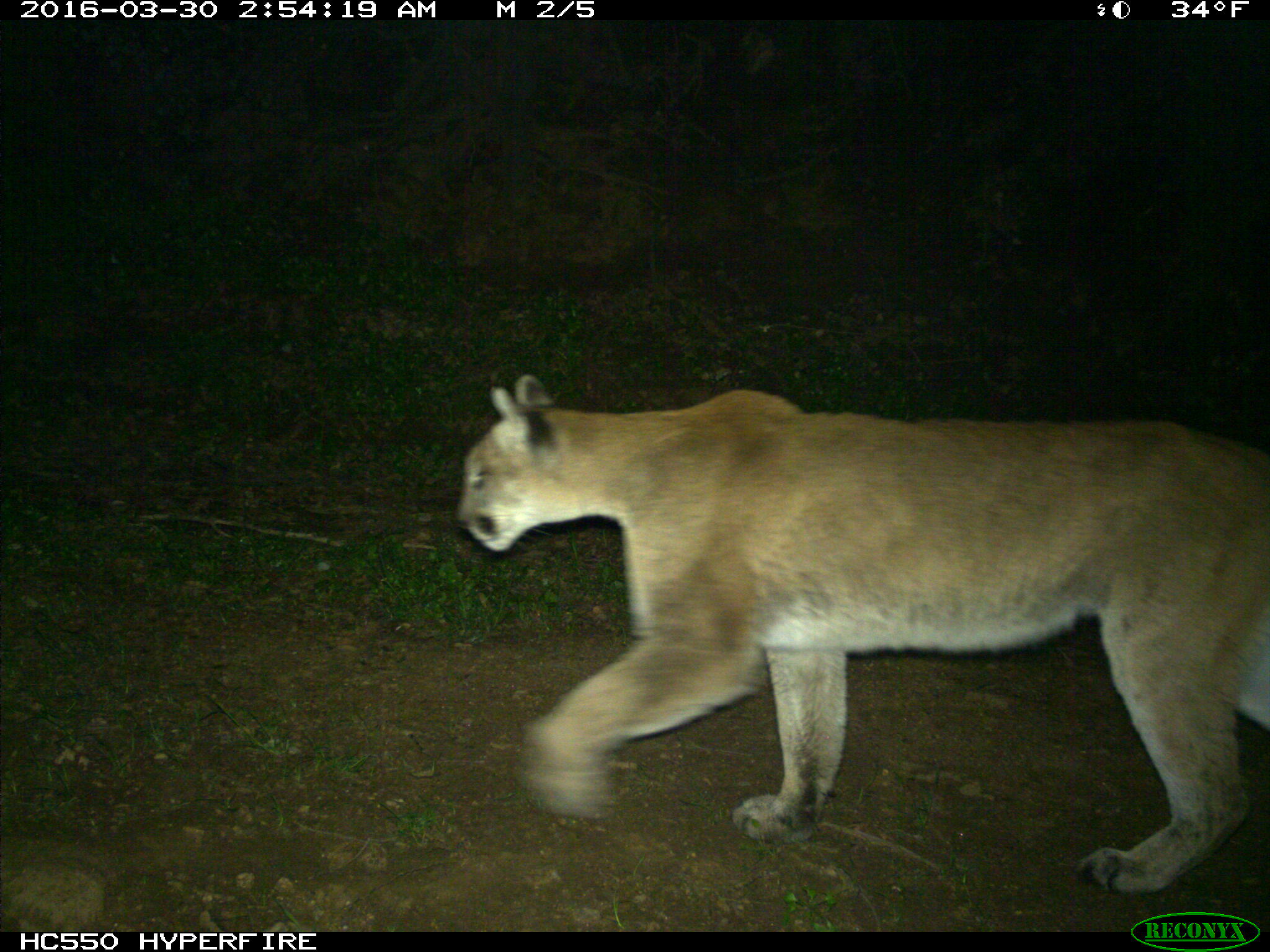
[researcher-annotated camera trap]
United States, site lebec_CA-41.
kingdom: Animalia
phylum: Chordata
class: Mammalia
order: Carnivora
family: Felidae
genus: Puma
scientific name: Puma concolor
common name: mountain lion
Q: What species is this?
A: Puma concolor (mountain lion).